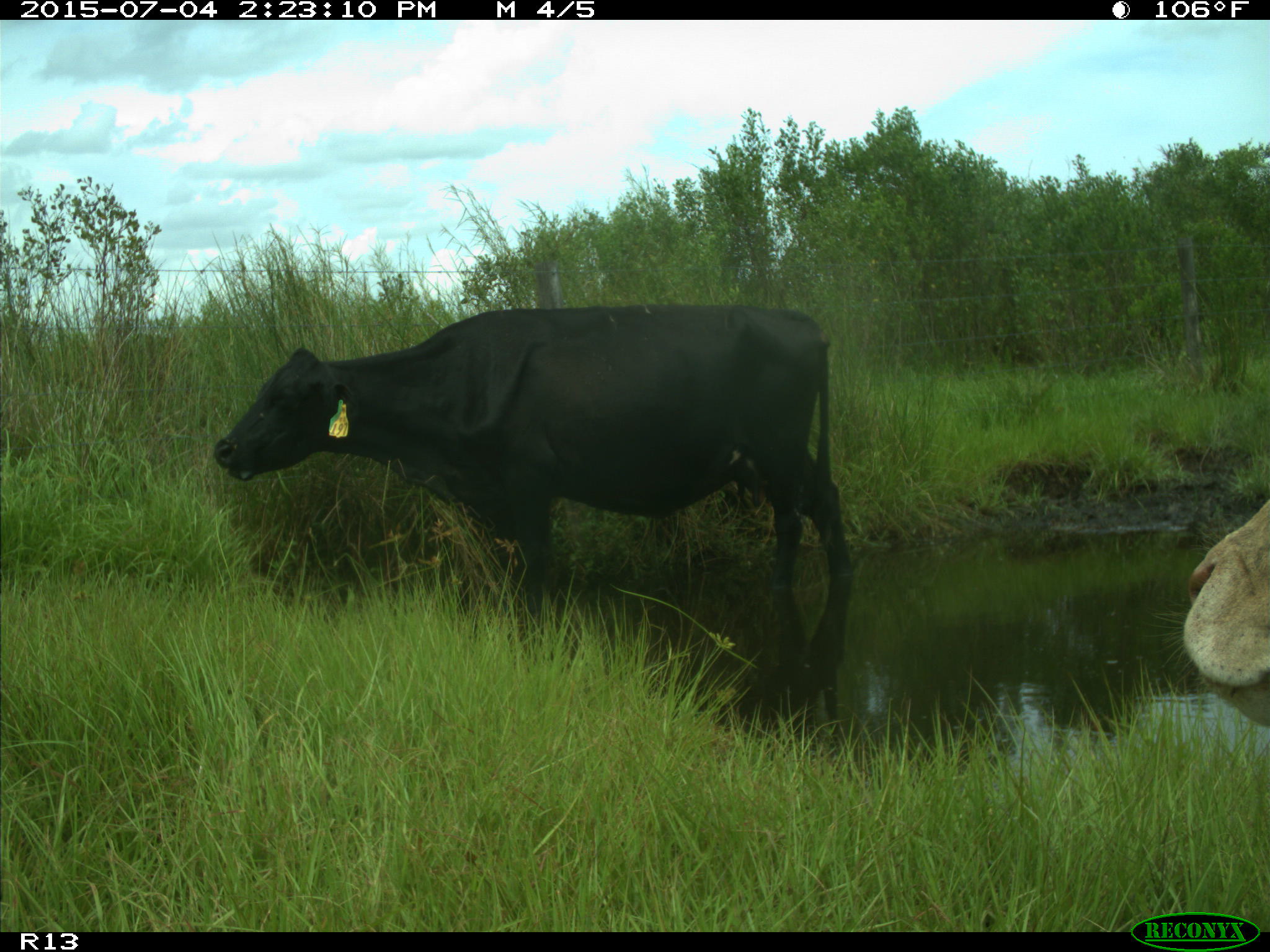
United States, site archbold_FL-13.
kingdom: Animalia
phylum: Chordata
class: Mammalia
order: Artiodactyla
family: Bovidae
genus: Bos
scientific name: Bos taurus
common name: domestic cow